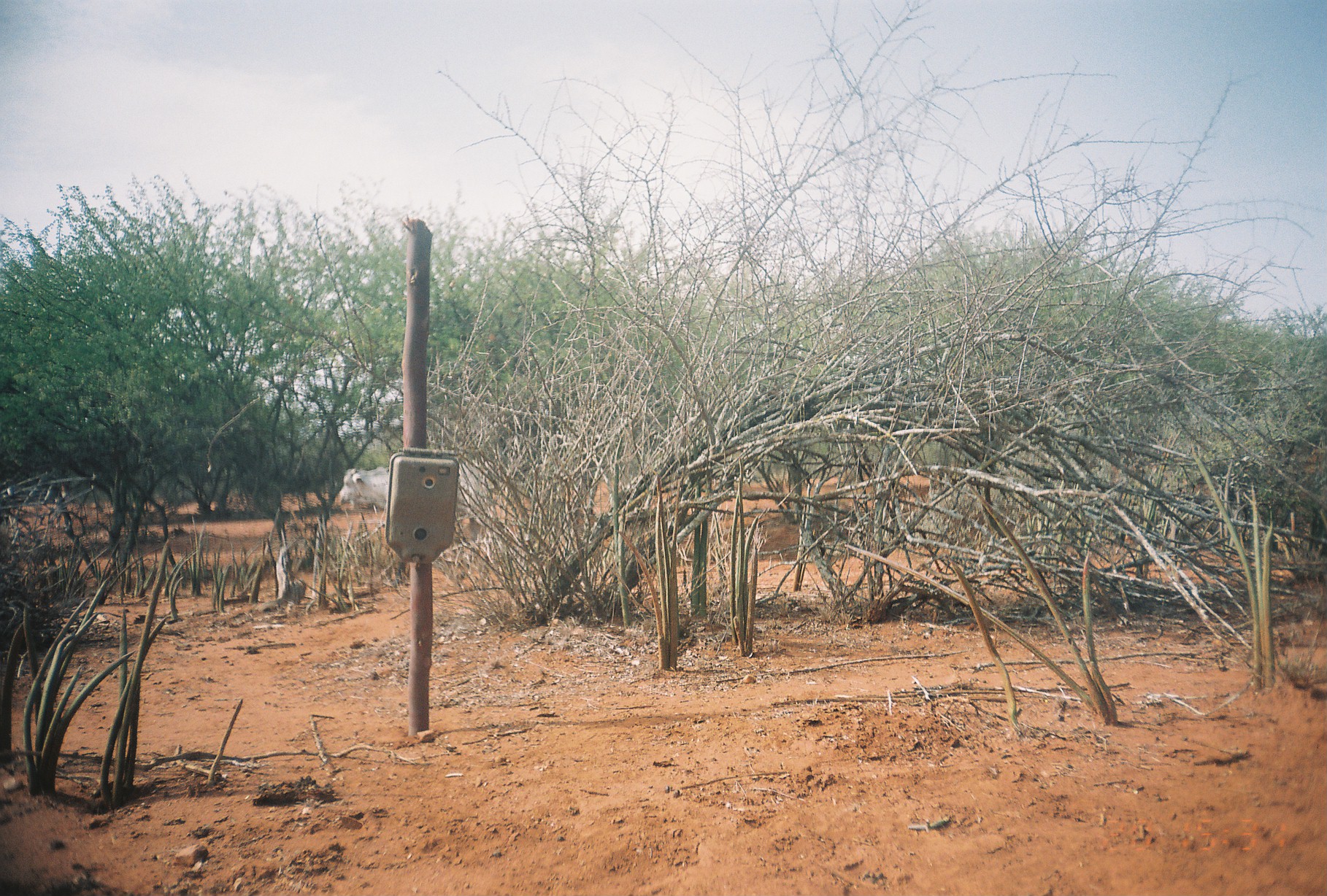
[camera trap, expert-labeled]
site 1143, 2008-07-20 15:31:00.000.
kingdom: Animalia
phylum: Chordata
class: Mammalia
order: Artiodactyla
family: Bovidae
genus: Capra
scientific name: Capra aegagrus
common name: wild goat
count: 1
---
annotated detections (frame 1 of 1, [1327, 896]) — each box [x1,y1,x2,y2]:
capra aegagrus: [338,460,491,537]